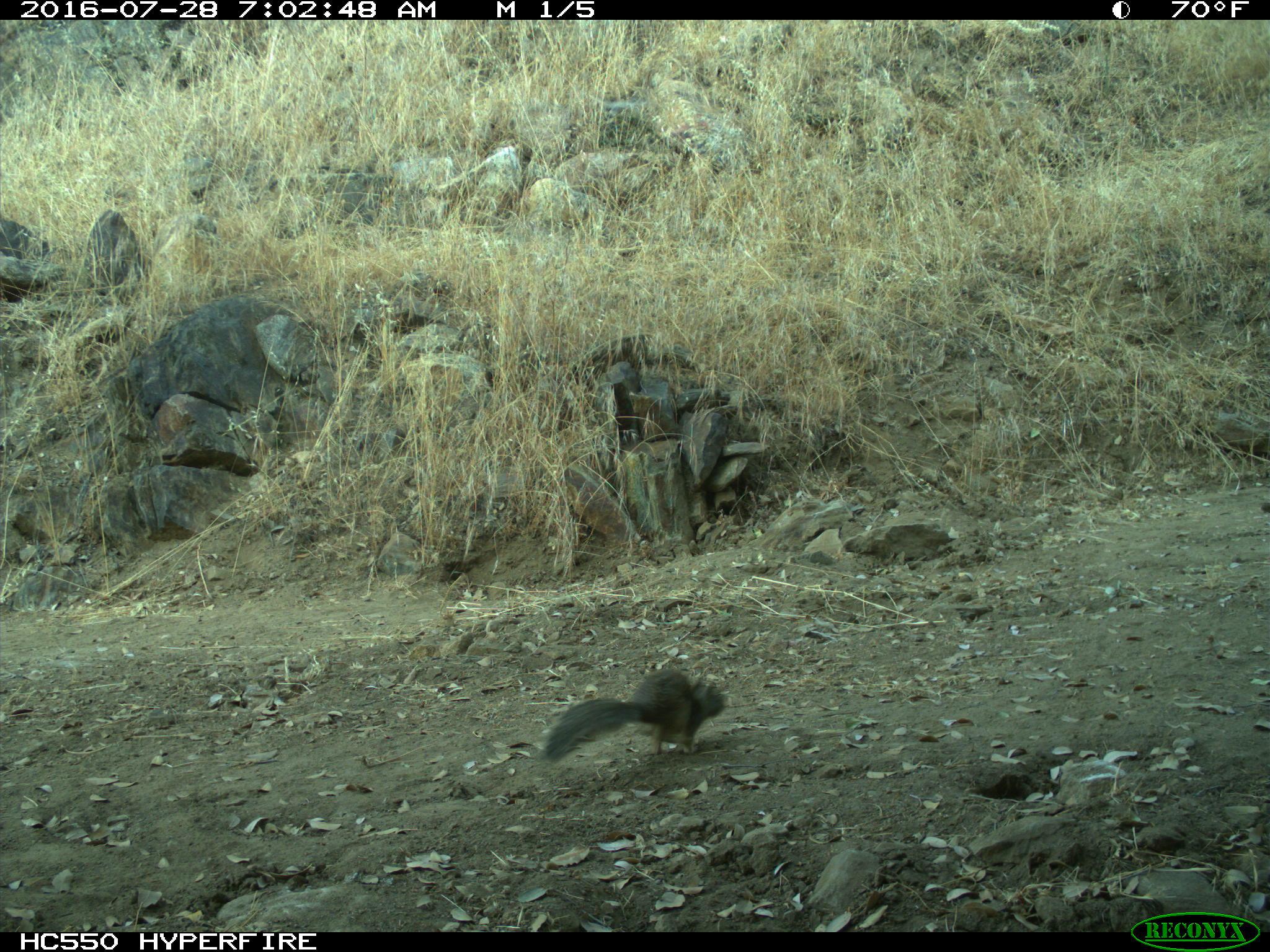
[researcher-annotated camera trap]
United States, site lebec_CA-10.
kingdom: Animalia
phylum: Chordata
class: Mammalia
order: Rodentia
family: Sciuridae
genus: Otospermophilus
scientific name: Otospermophilus beecheyi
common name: california ground squirrel